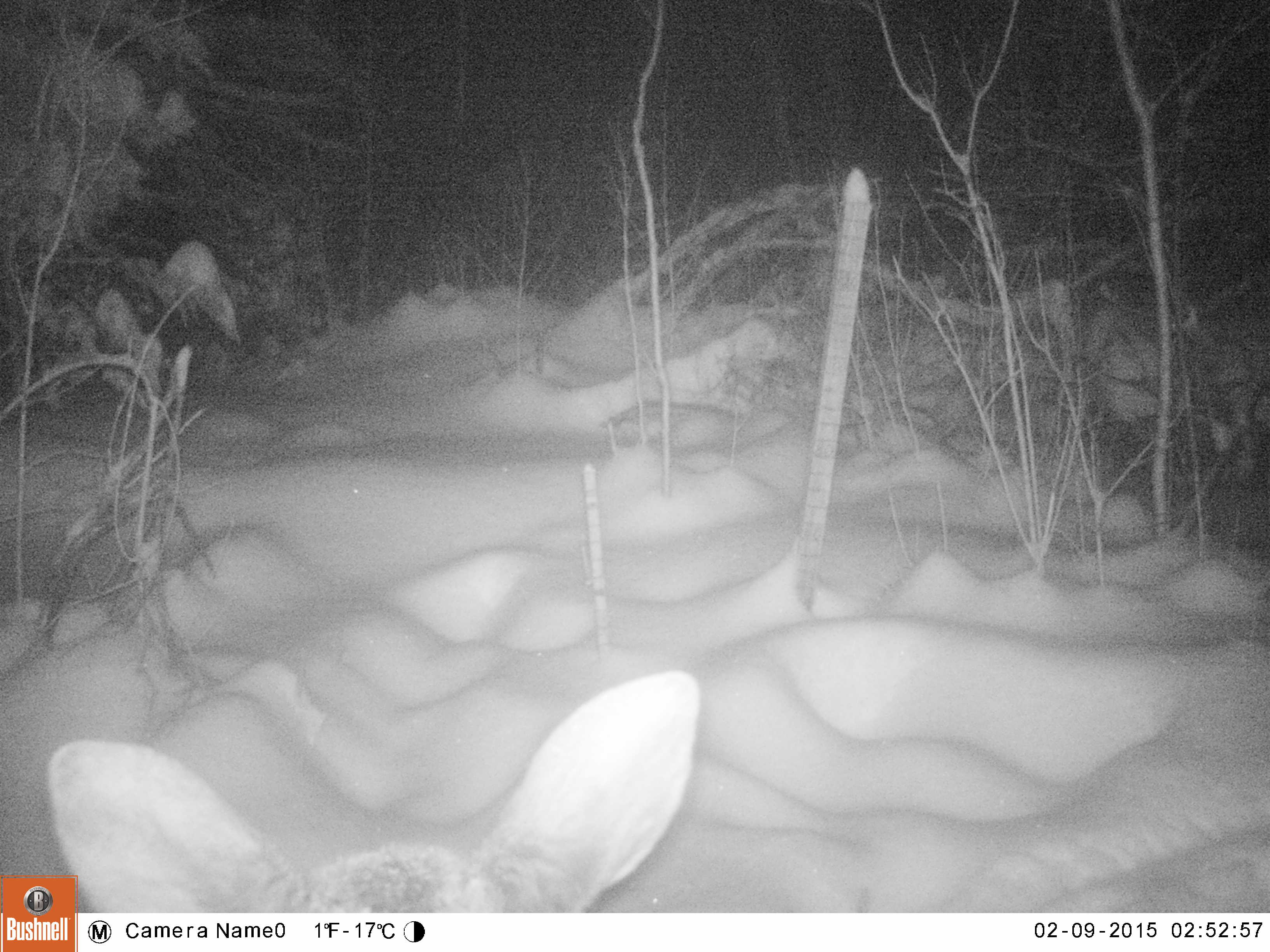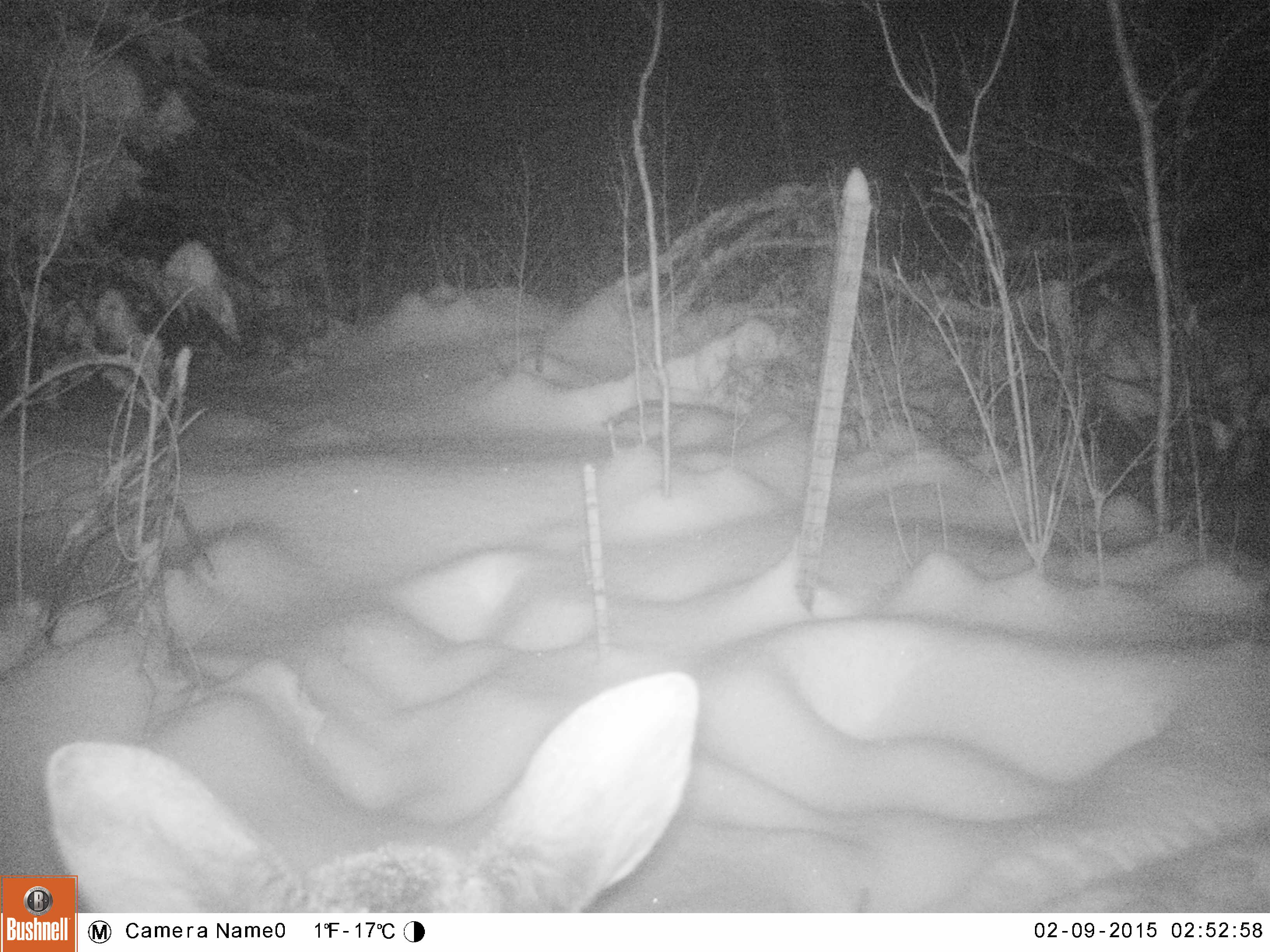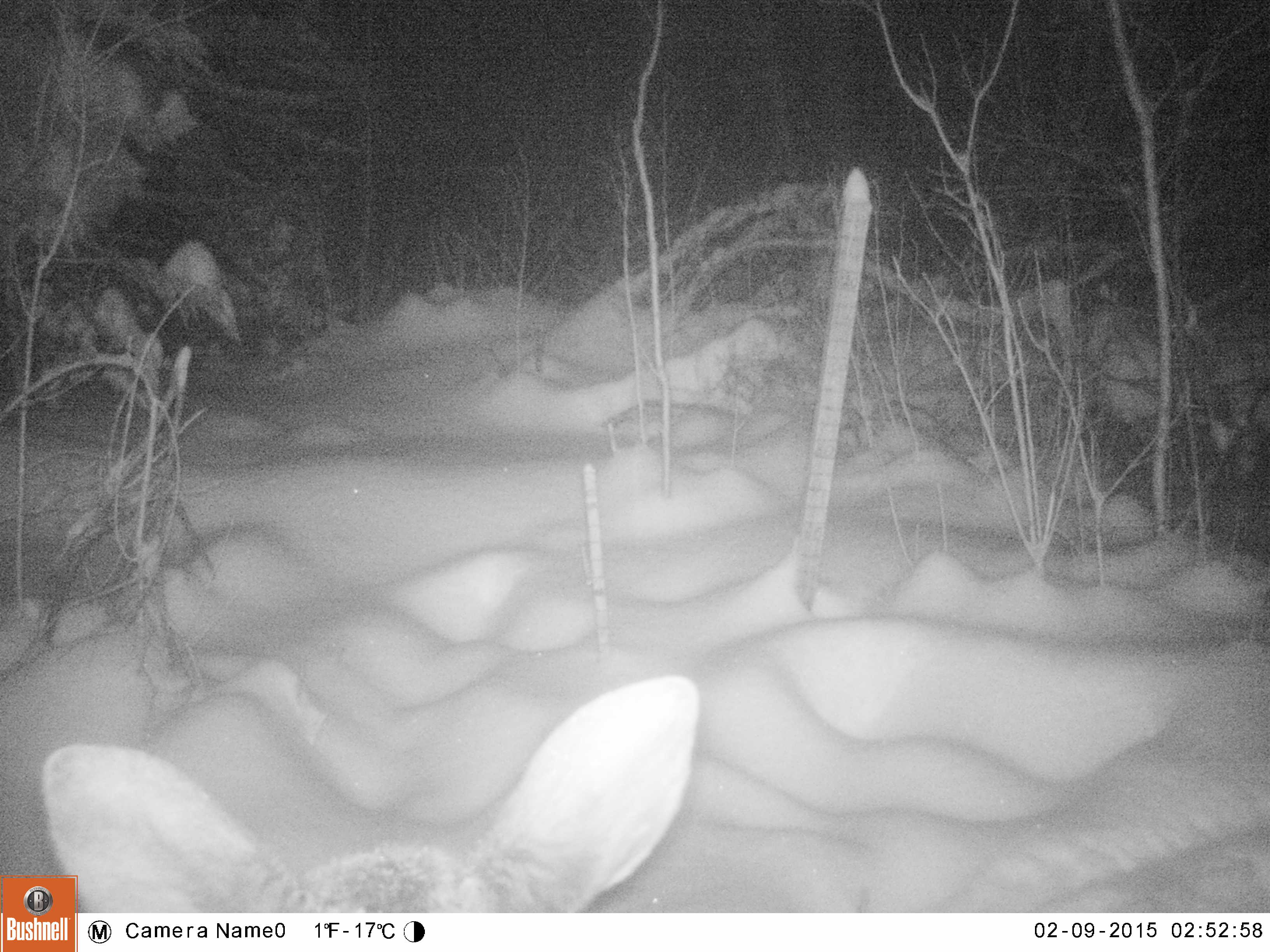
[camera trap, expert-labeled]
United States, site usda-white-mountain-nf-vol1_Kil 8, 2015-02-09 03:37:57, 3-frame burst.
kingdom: Animalia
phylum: Chordata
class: Mammalia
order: Artiodactyla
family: Cervidae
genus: Alces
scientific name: Alces alces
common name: moose